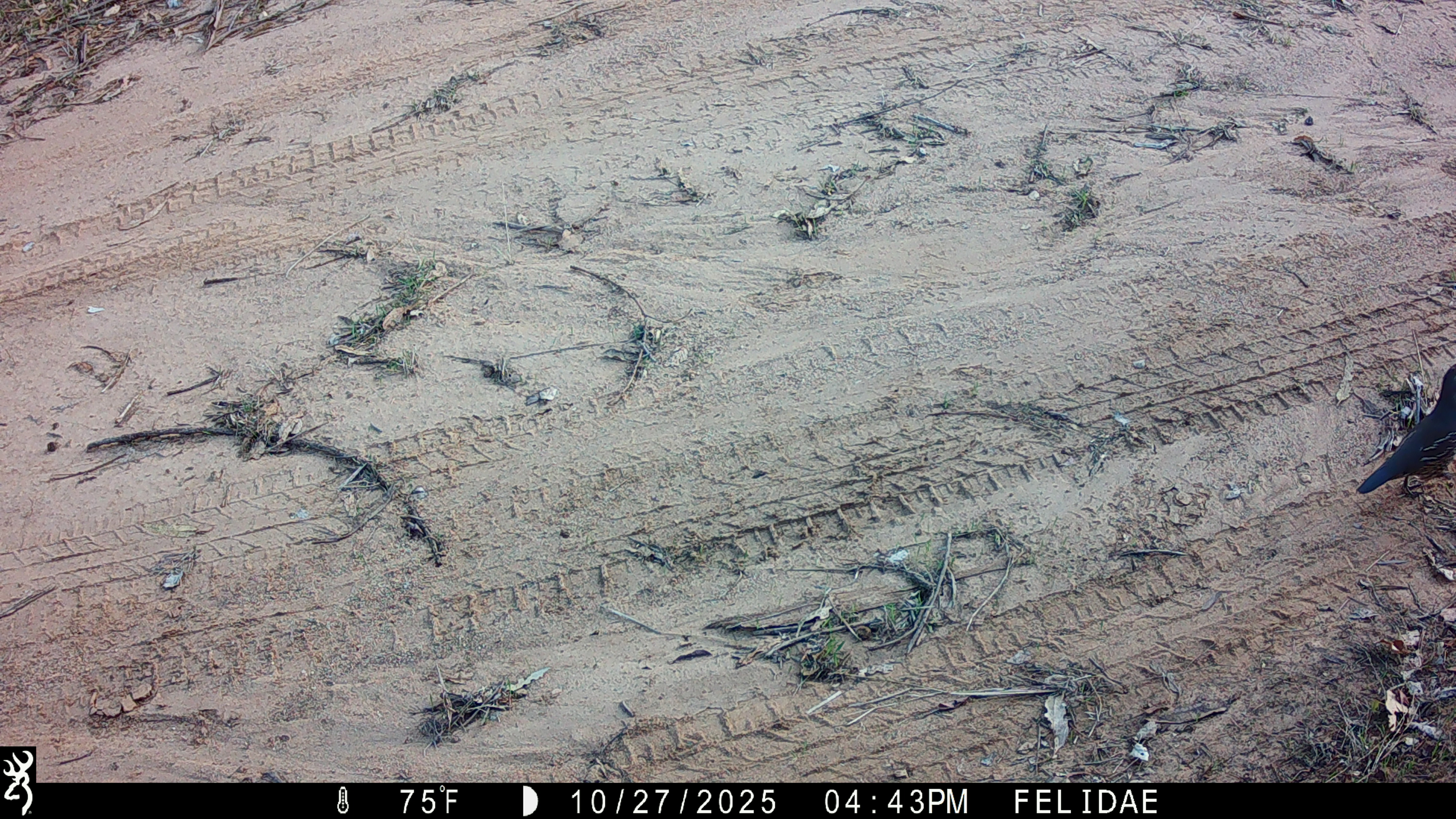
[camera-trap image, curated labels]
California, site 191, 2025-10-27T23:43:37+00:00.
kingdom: Animalia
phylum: Chordata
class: Aves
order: Galliformes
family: Odontophoridae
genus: Callipepla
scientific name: Callipepla californica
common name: california quail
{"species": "california quail (Callipepla californica)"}